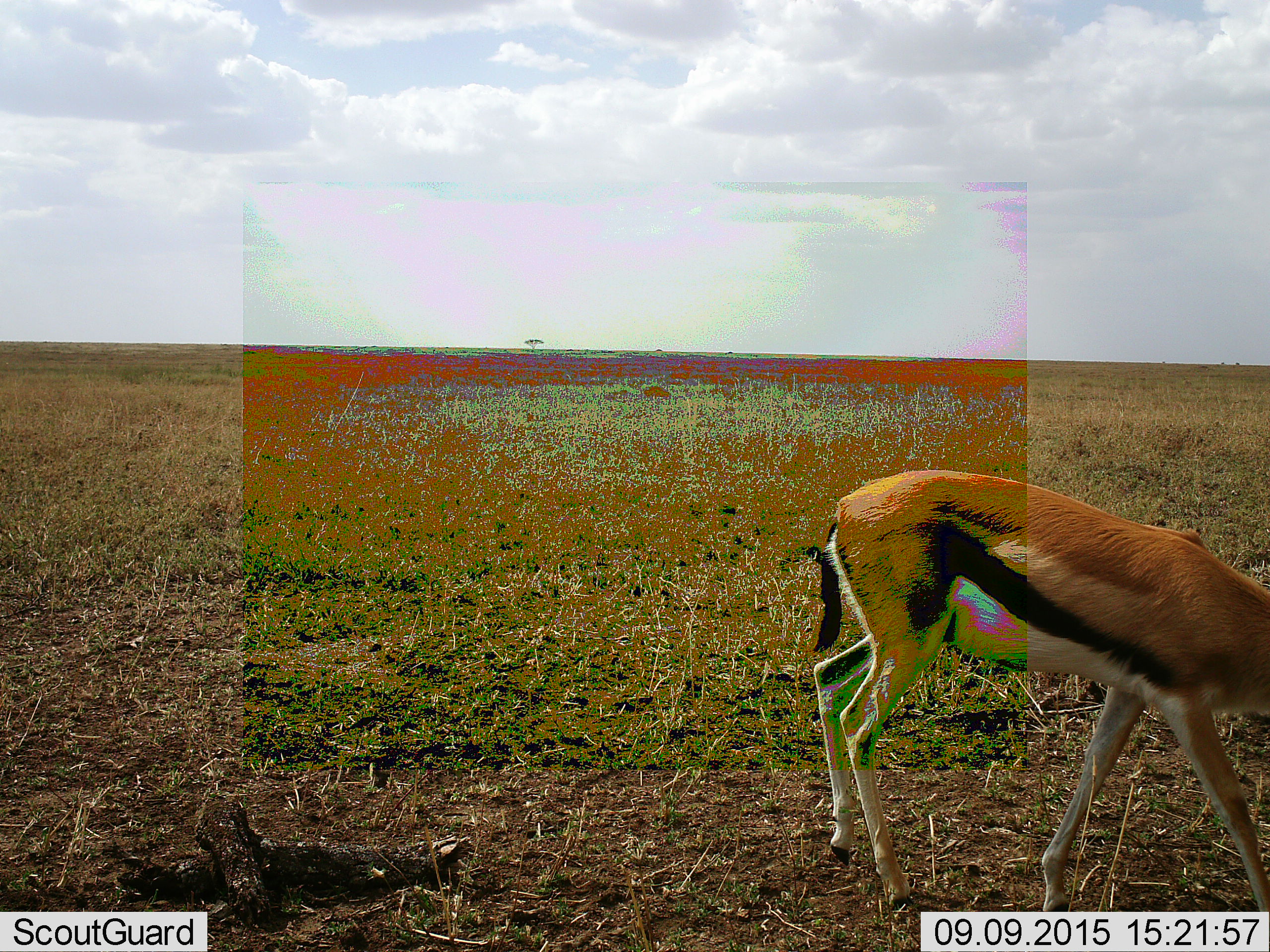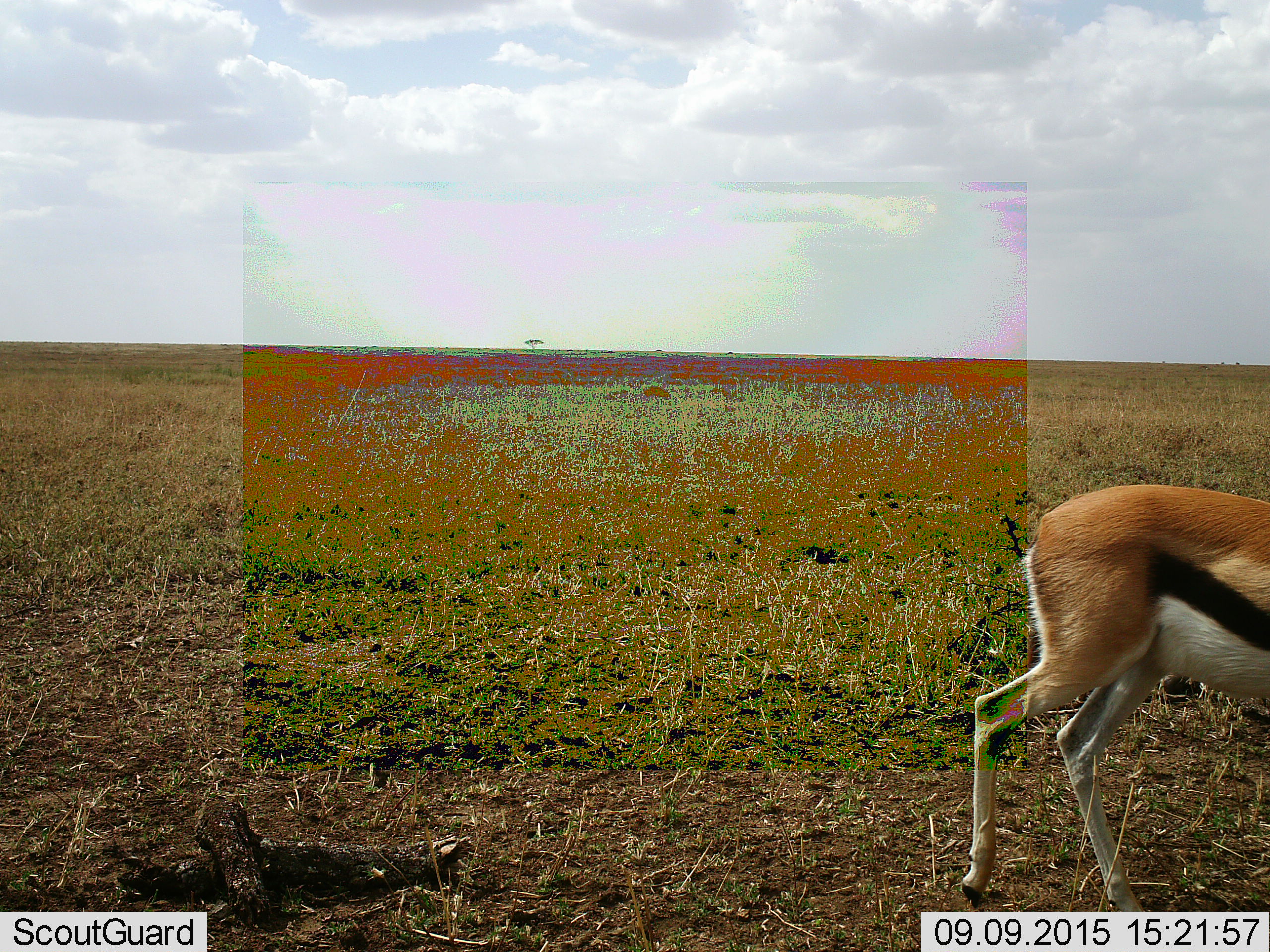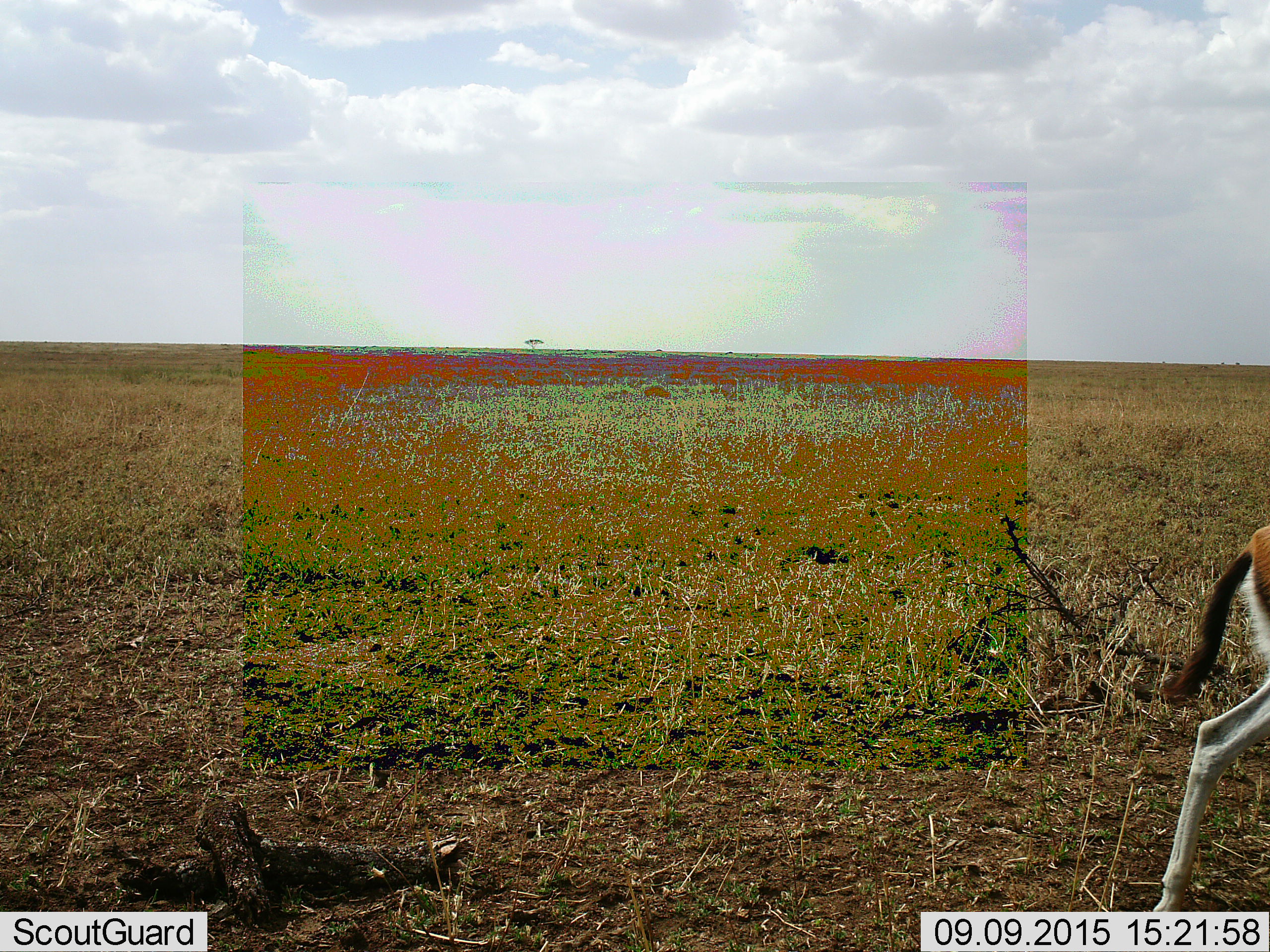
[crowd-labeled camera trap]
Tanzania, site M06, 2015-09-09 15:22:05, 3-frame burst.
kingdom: Animalia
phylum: Chordata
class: Mammalia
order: Artiodactyla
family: Bovidae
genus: Eudorcas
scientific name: Eudorcas thomsonii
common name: thomson's gazelle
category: gazellethomsons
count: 1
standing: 14%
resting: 0%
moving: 86%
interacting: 0%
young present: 0%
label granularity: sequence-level